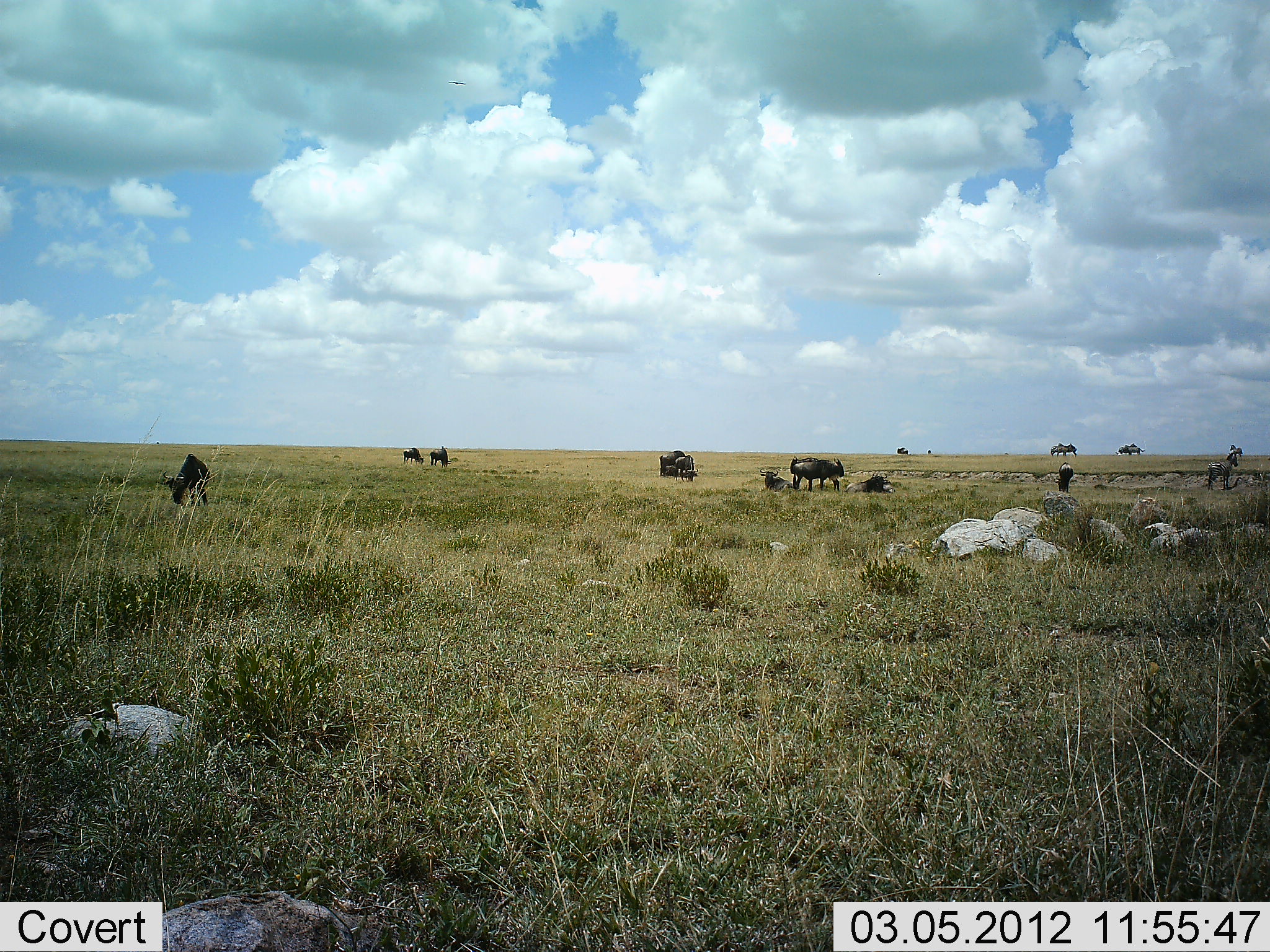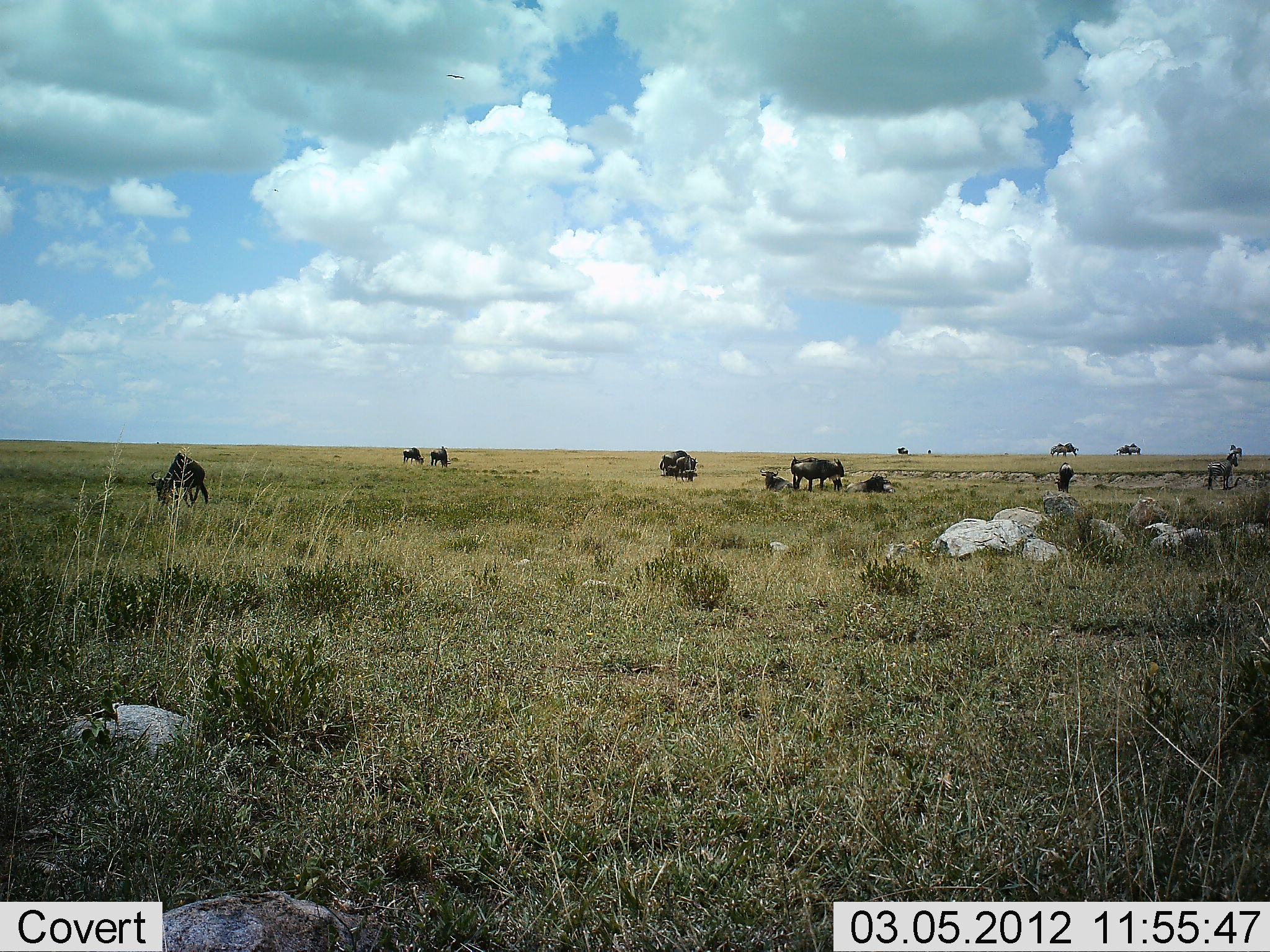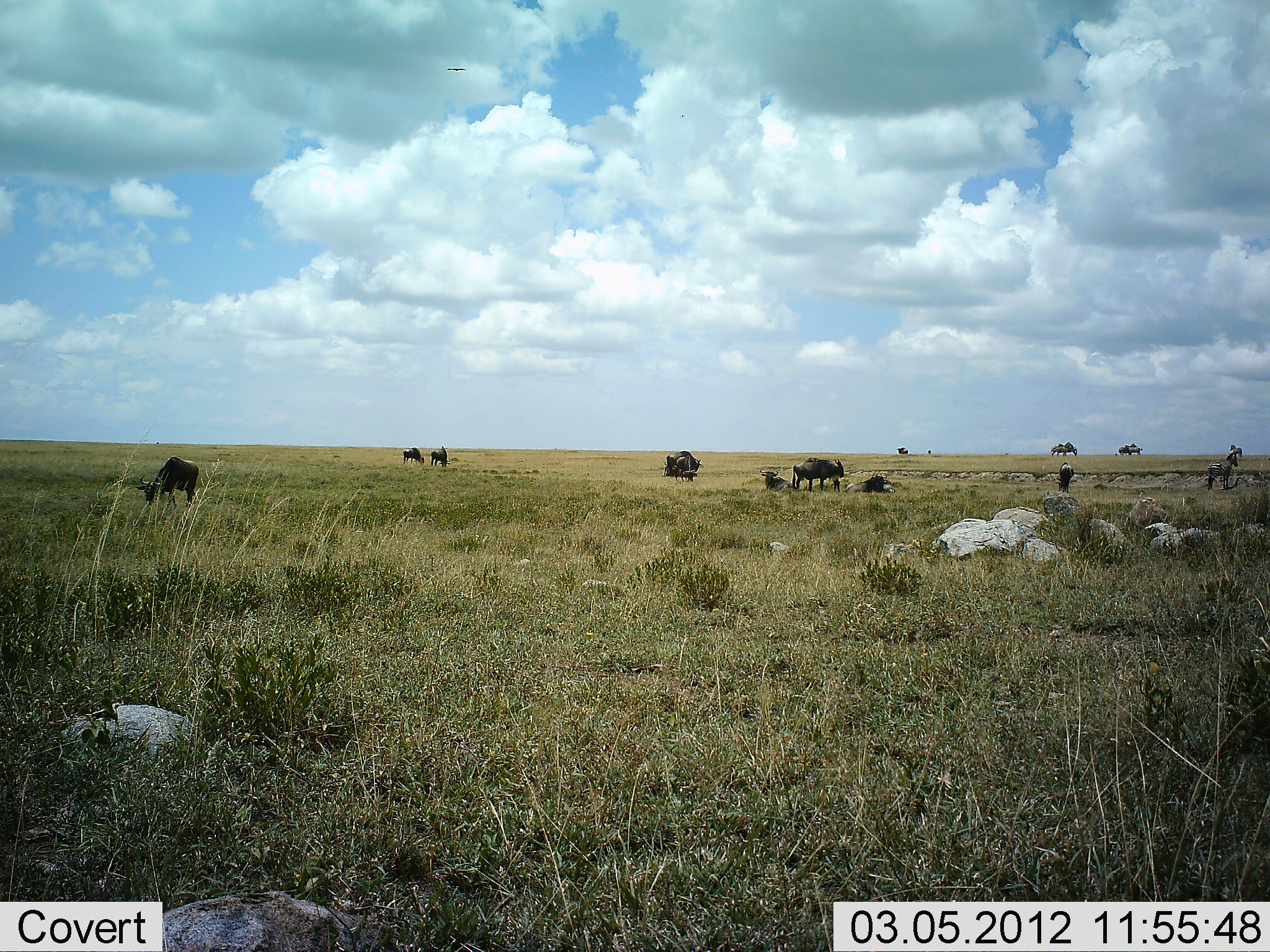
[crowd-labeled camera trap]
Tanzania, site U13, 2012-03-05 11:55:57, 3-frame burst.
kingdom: Animalia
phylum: Chordata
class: Mammalia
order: Artiodactyla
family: Bovidae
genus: Connochaetes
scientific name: Connochaetes taurinus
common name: blue wildebeest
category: wildebeest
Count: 11-50.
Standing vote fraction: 80%.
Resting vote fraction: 67%.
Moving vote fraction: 13%.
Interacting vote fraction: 0%.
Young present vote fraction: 7%.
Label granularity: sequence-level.